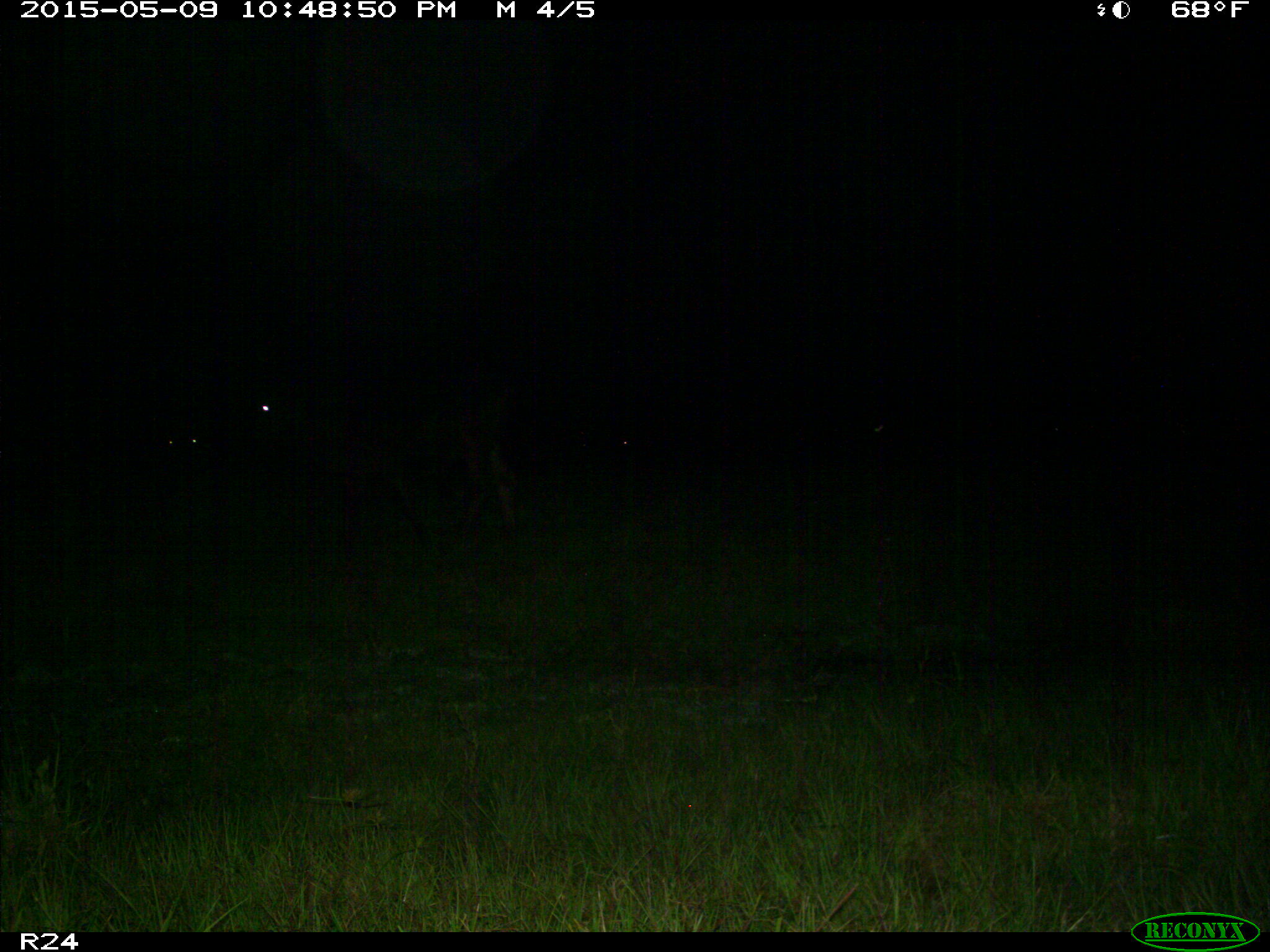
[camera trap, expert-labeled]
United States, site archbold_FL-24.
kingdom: Animalia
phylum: Chordata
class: Mammalia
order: Artiodactyla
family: Bovidae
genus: Bos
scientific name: Bos taurus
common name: domestic cow